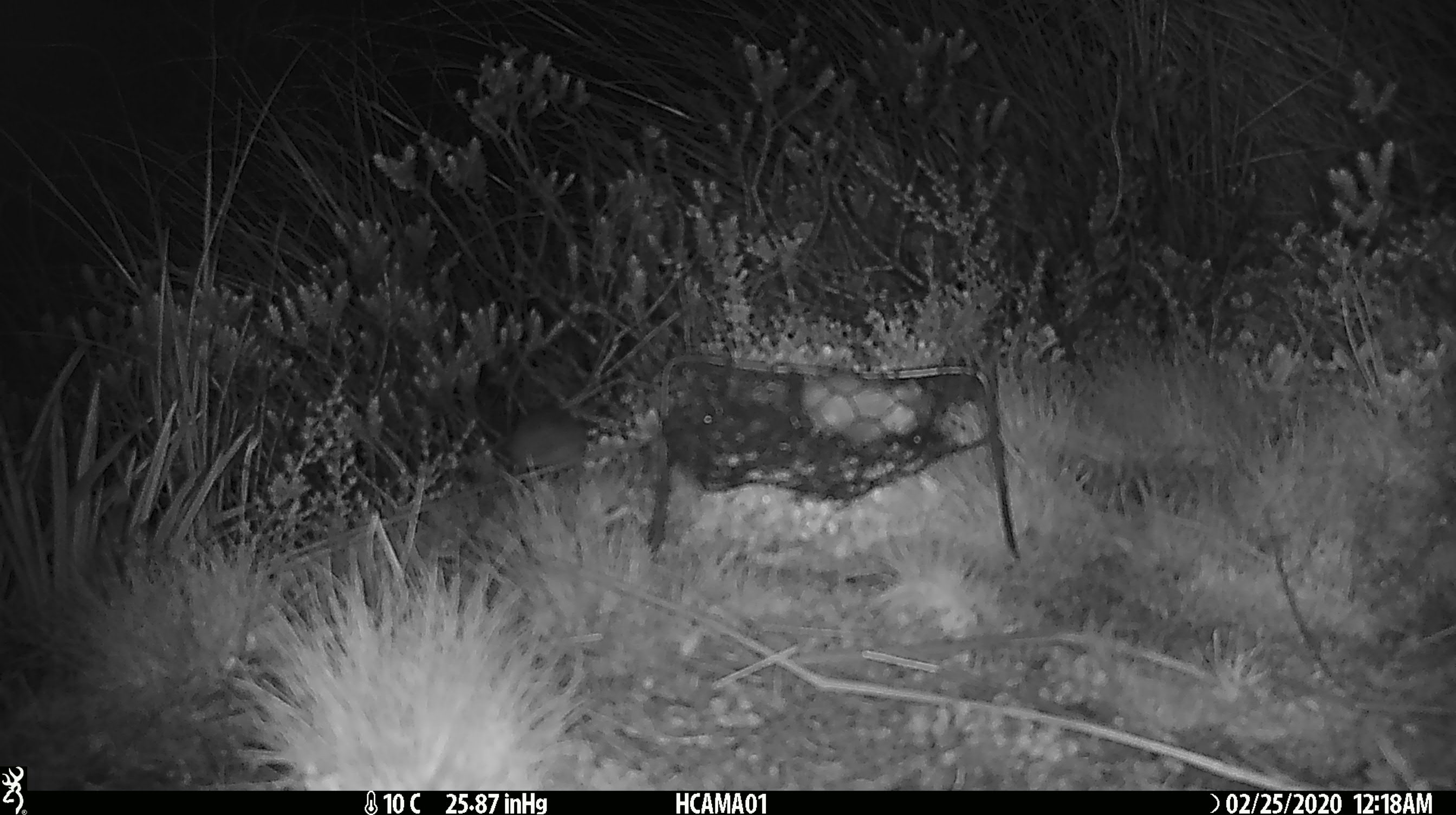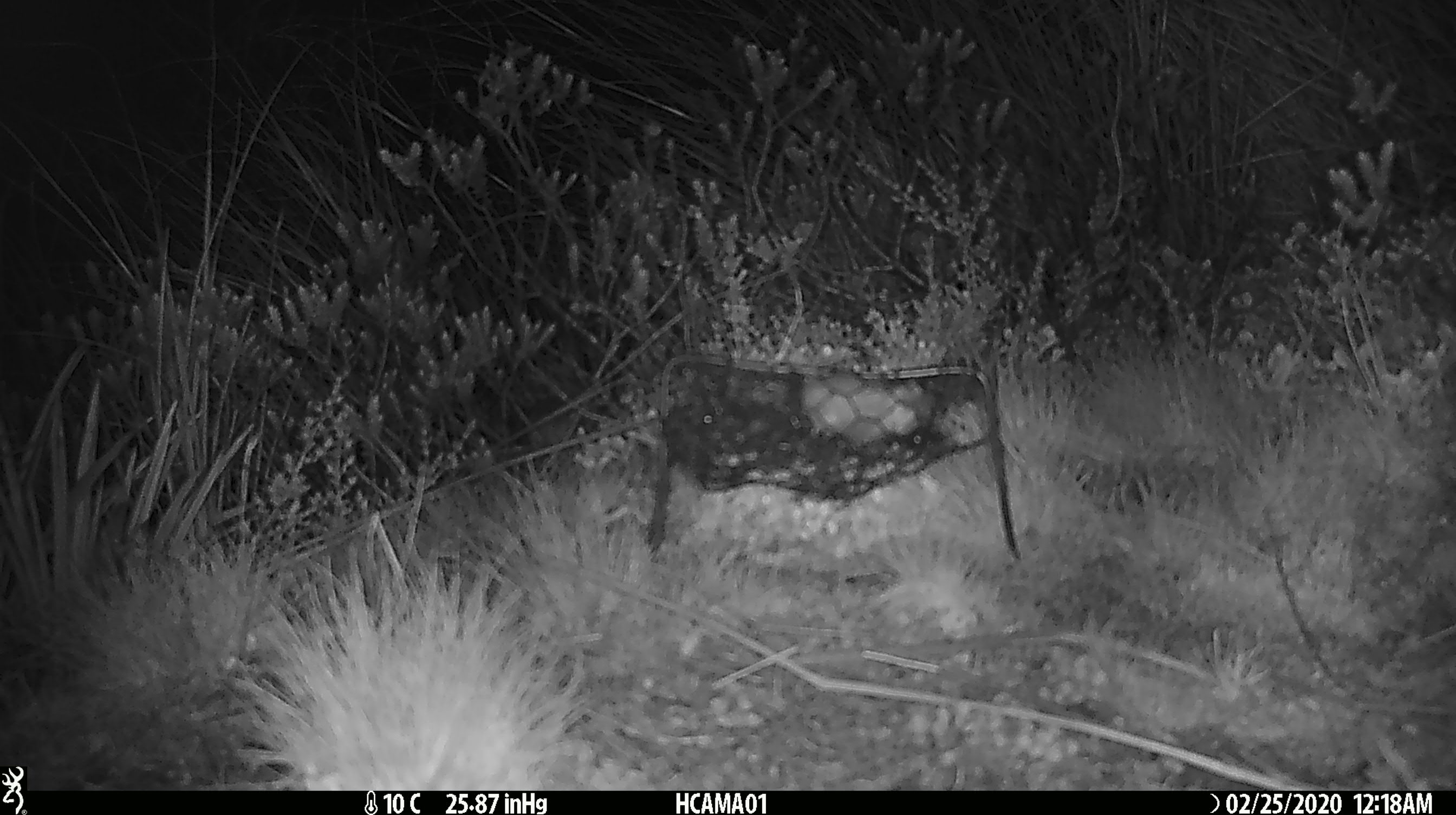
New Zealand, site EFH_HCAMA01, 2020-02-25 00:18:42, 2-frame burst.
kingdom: Animalia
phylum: Chordata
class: Mammalia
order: Rodentia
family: Muridae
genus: Mus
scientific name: Mus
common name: mouse